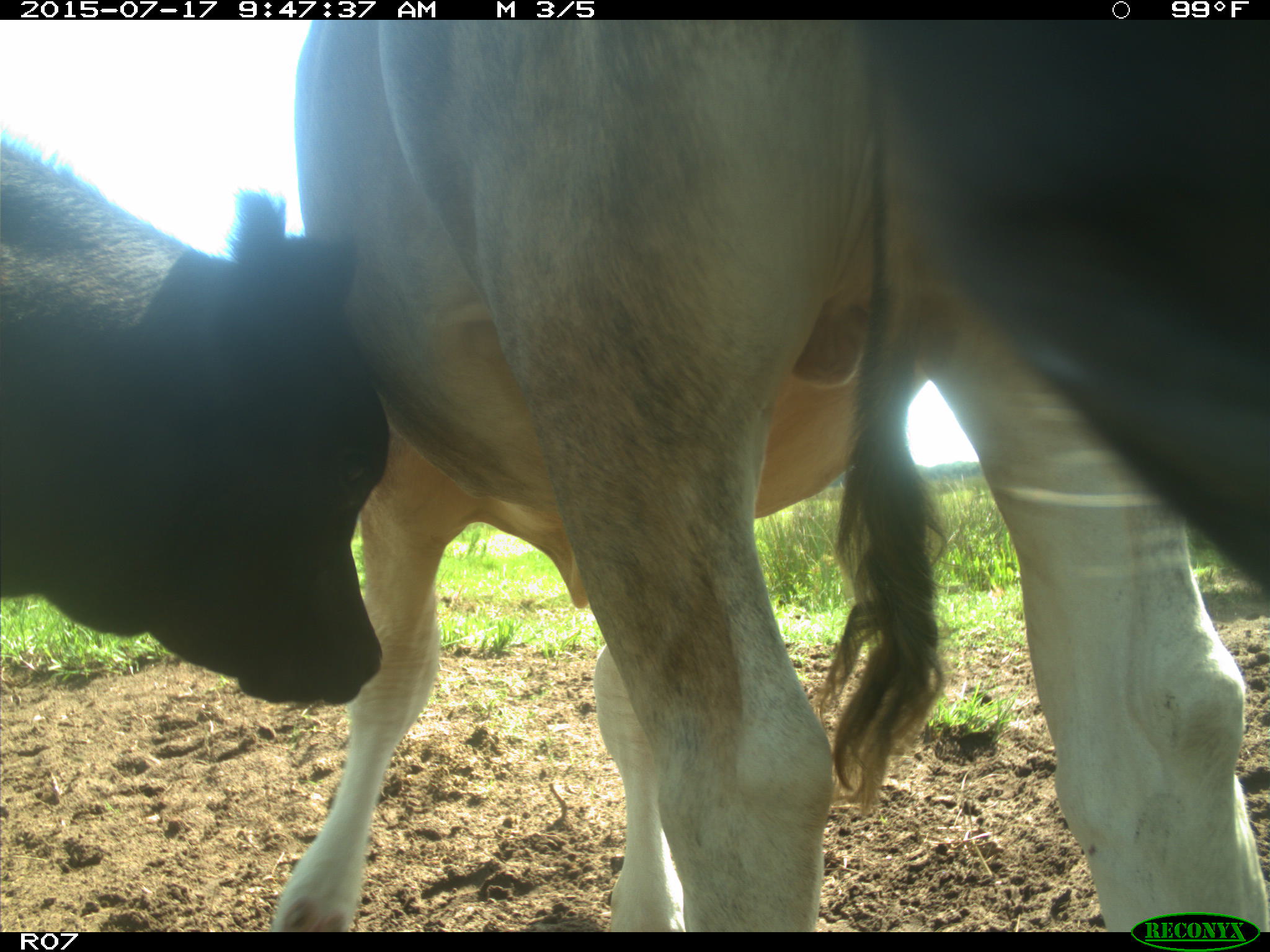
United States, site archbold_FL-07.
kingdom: Animalia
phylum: Chordata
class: Mammalia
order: Artiodactyla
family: Bovidae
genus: Bos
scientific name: Bos taurus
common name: domestic cow